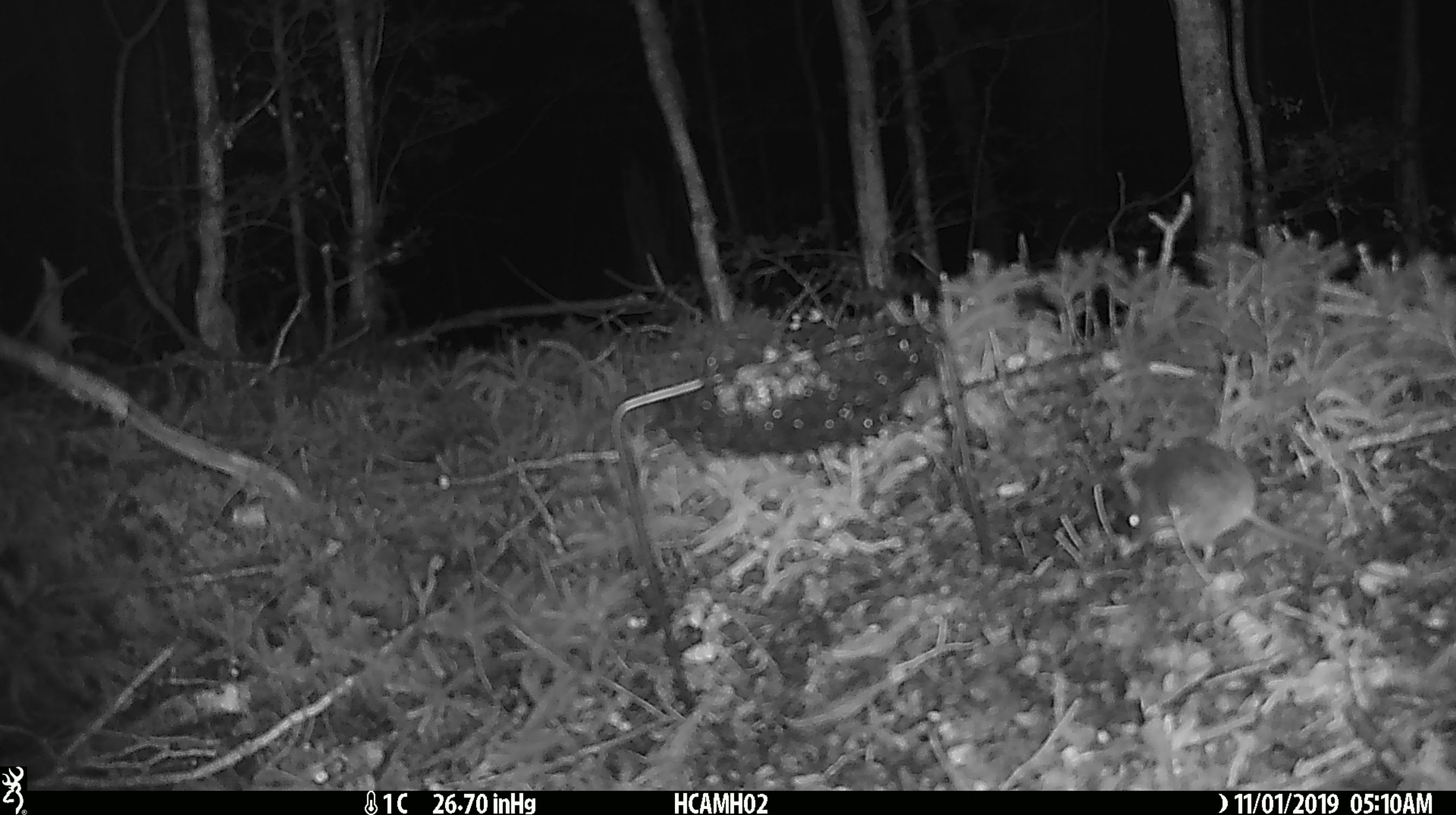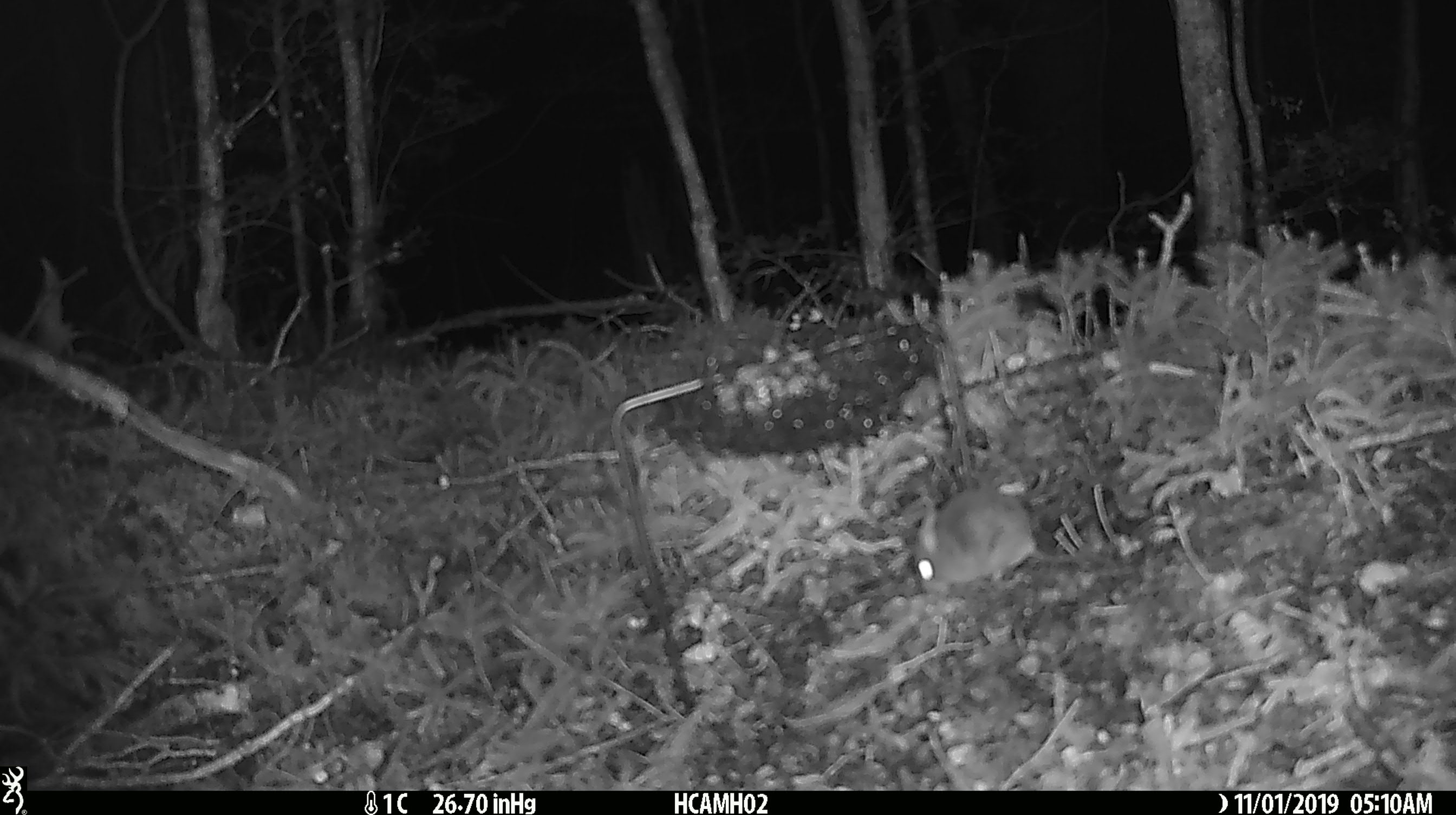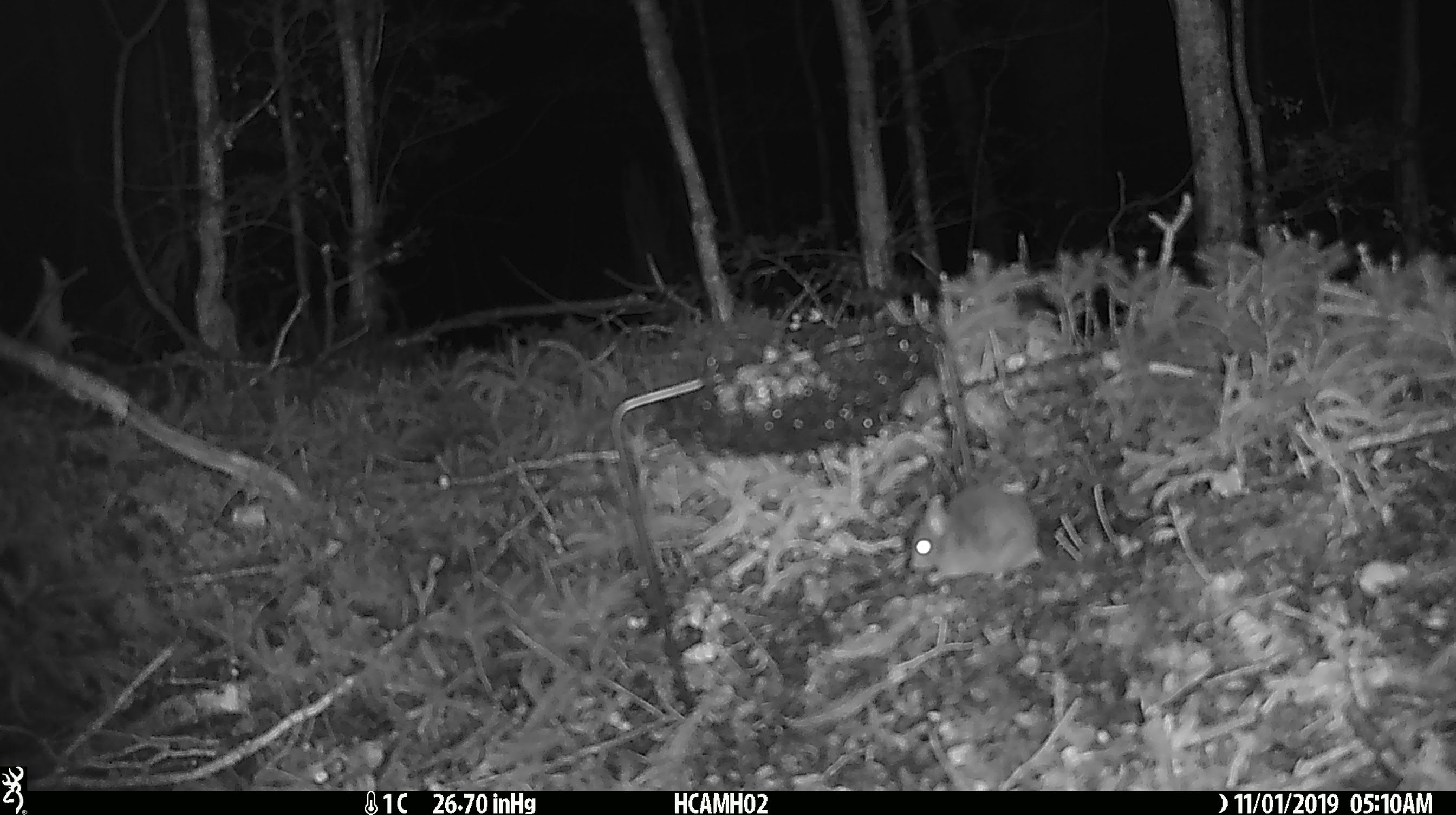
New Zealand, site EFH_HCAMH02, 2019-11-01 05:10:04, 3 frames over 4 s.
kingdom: Animalia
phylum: Chordata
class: Mammalia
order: Rodentia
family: Muridae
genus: Mus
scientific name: Mus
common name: mouse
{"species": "mouse (Mus)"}